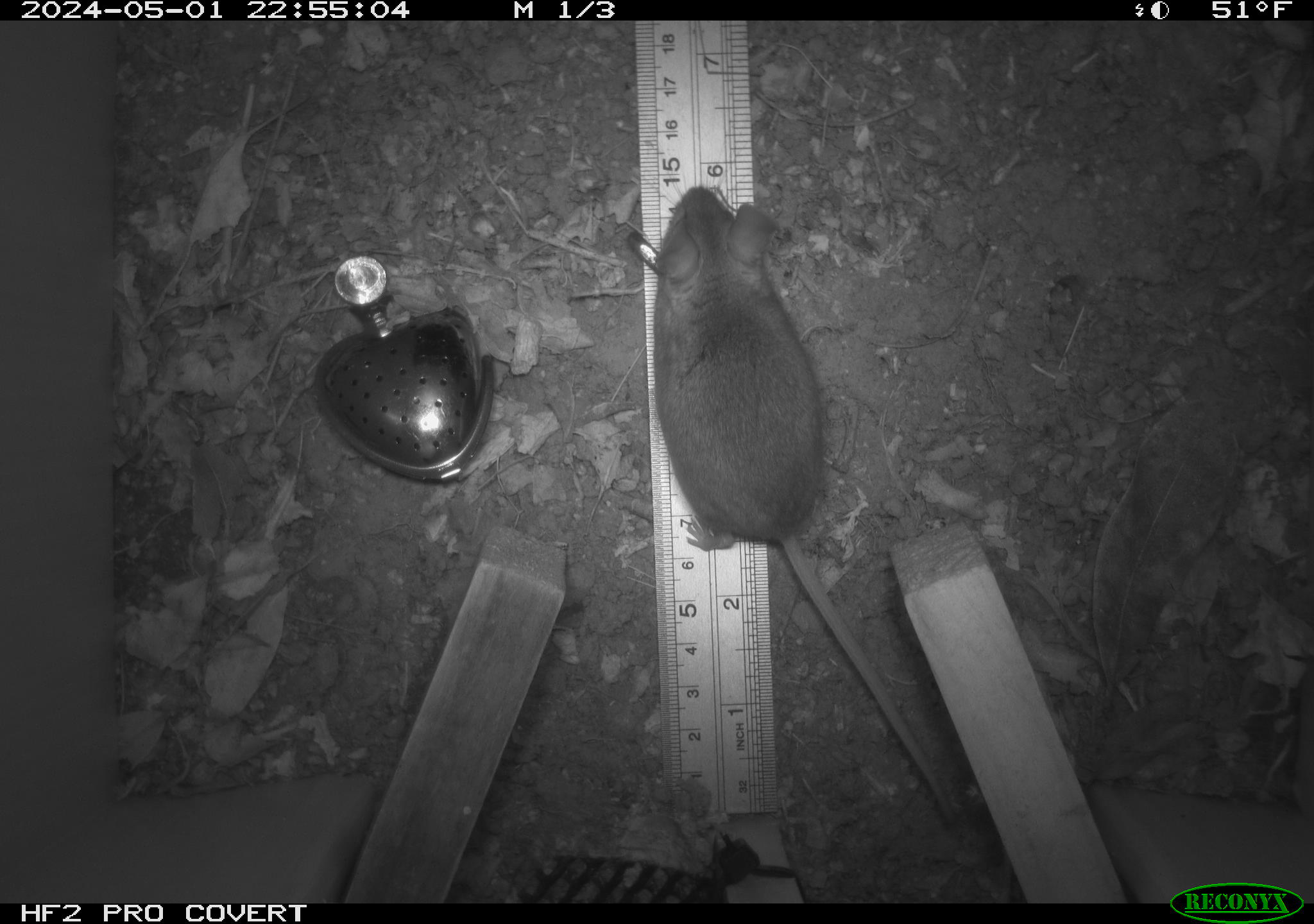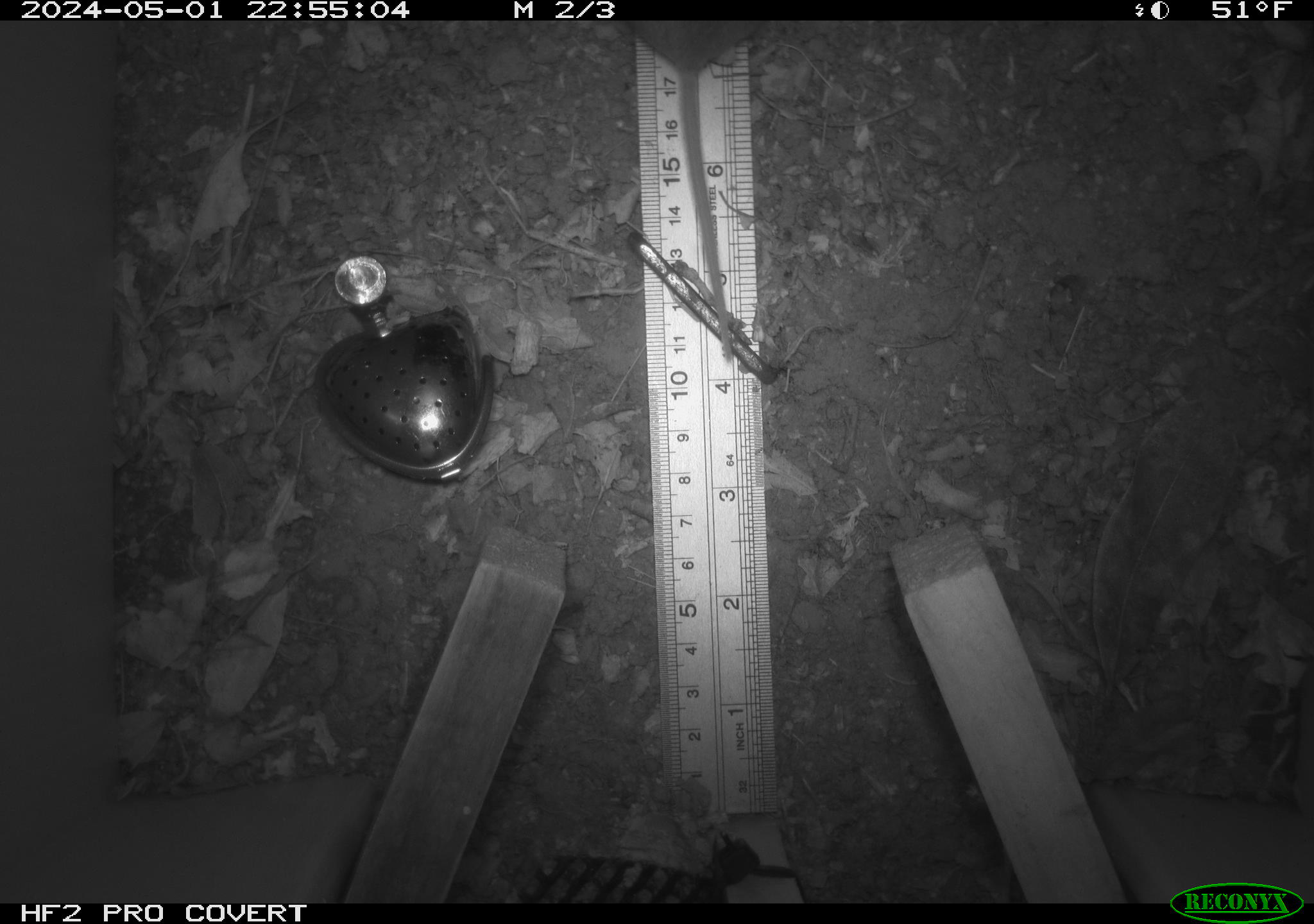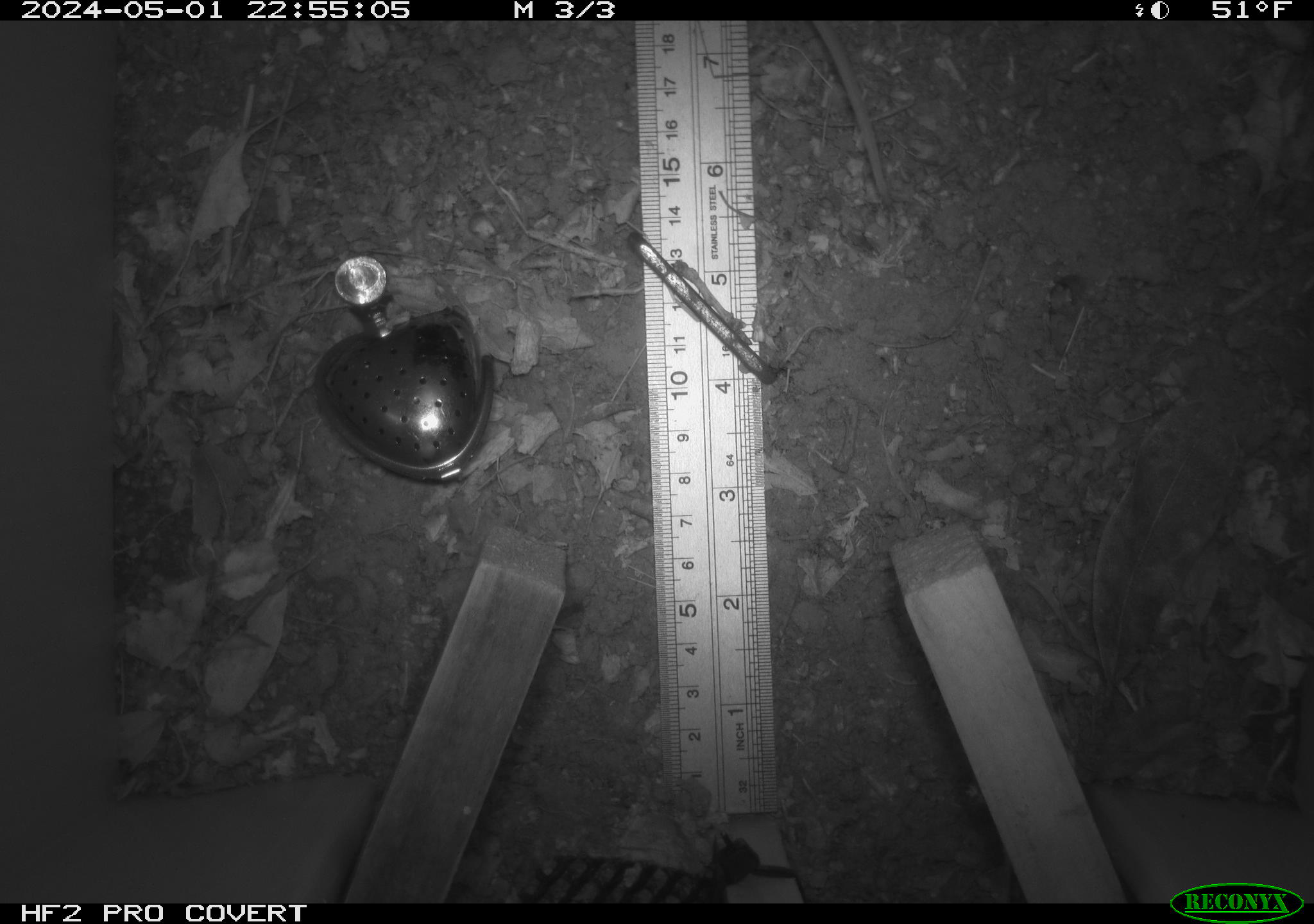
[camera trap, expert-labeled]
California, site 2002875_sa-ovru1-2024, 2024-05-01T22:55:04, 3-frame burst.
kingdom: Animalia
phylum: Chordata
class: Mammalia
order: Rodentia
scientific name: Rodentia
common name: rodent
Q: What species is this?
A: Rodent (Rodentia).